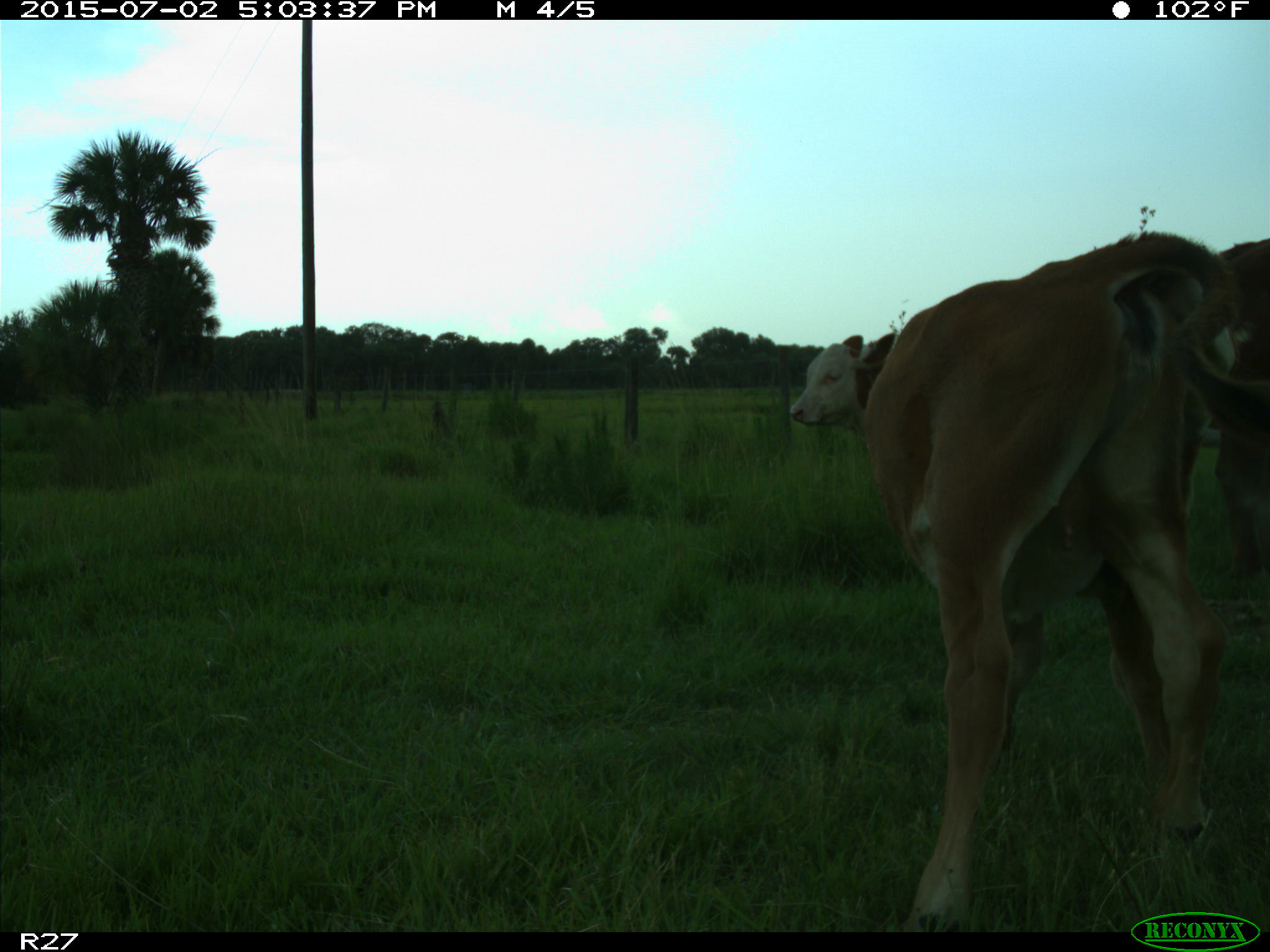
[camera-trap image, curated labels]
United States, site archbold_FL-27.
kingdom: Animalia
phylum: Chordata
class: Mammalia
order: Artiodactyla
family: Bovidae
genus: Bos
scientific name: Bos taurus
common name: domestic cow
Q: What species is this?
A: Bos taurus (domestic cow).